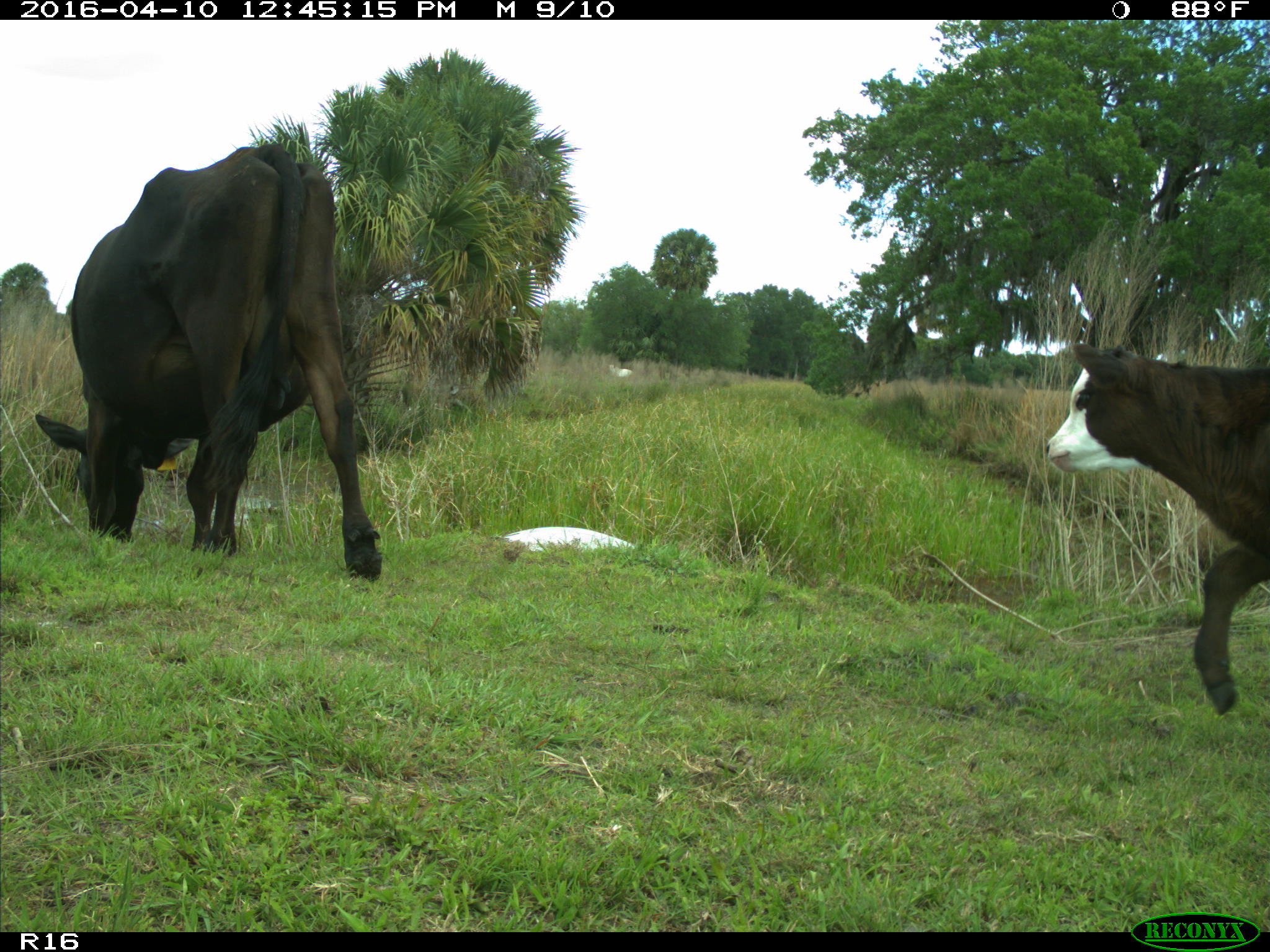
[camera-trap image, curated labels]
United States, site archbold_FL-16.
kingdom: Animalia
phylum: Chordata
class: Mammalia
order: Artiodactyla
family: Bovidae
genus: Bos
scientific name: Bos taurus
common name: domestic cow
Bos taurus (domestic cow).